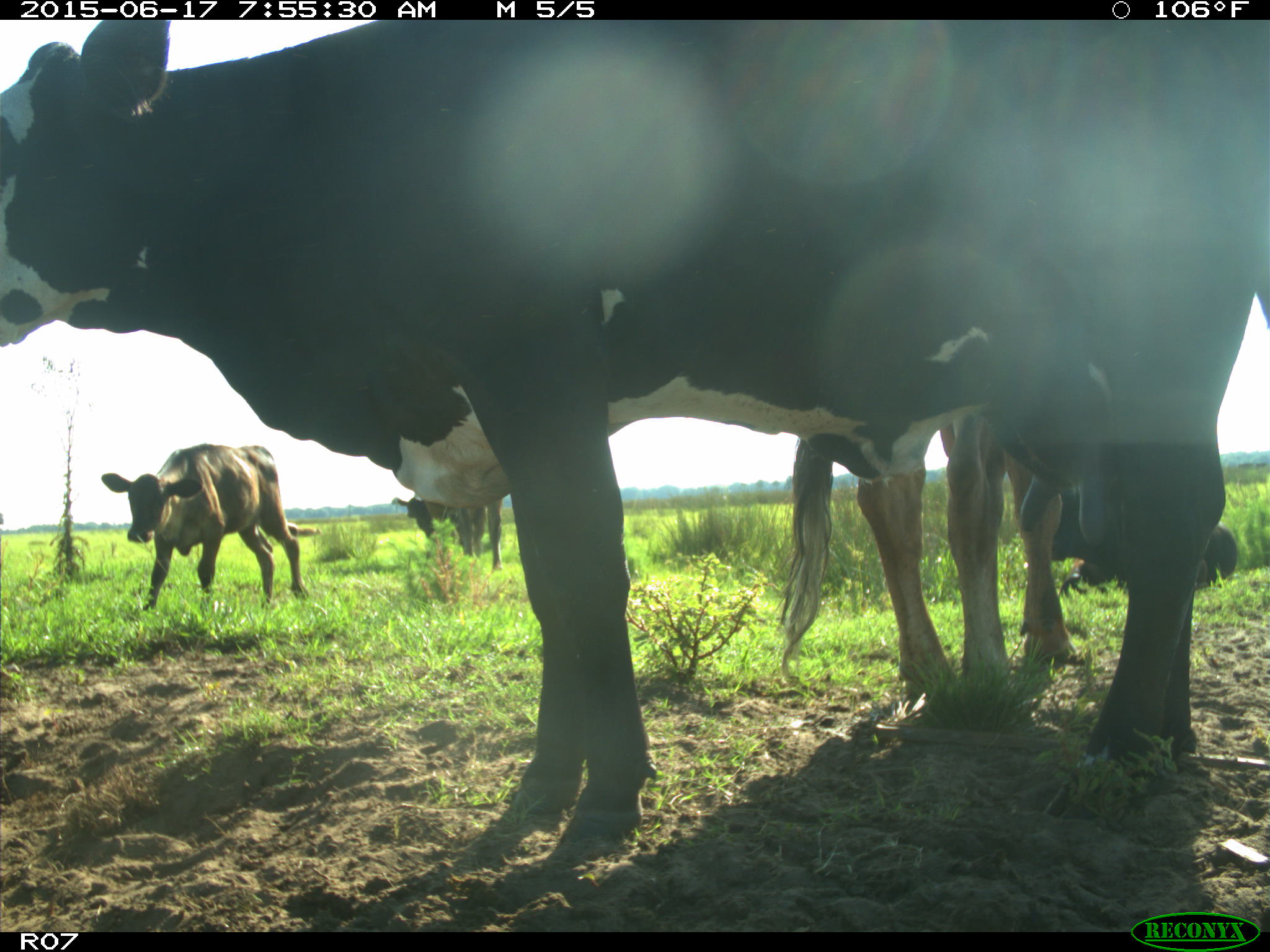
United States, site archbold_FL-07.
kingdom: Animalia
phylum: Chordata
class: Mammalia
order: Artiodactyla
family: Bovidae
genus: Bos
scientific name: Bos taurus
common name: domestic cow